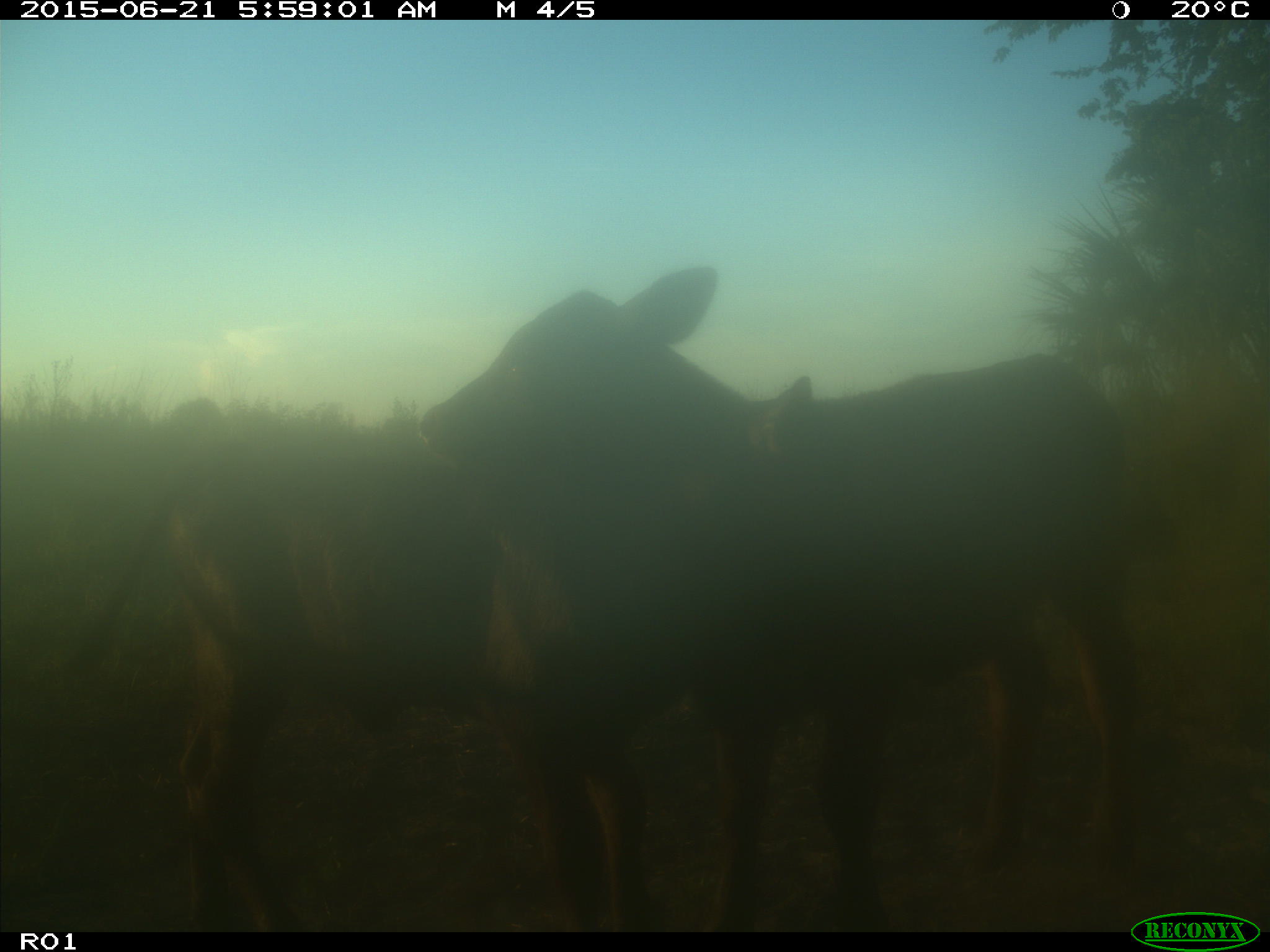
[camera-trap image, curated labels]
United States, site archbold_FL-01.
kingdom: Animalia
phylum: Chordata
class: Mammalia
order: Artiodactyla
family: Bovidae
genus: Bos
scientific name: Bos taurus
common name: domestic cow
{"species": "Bos taurus (domestic cow)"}